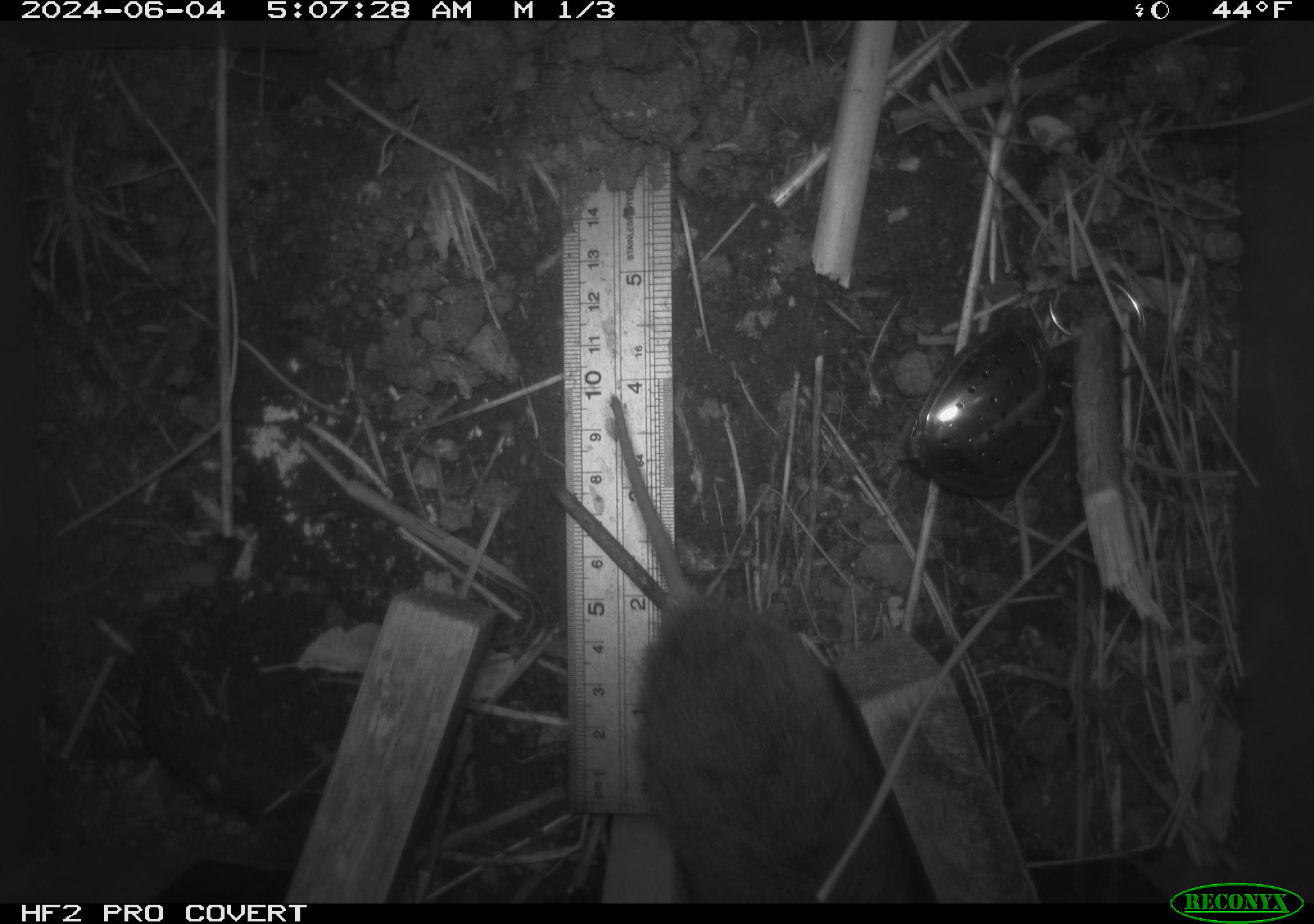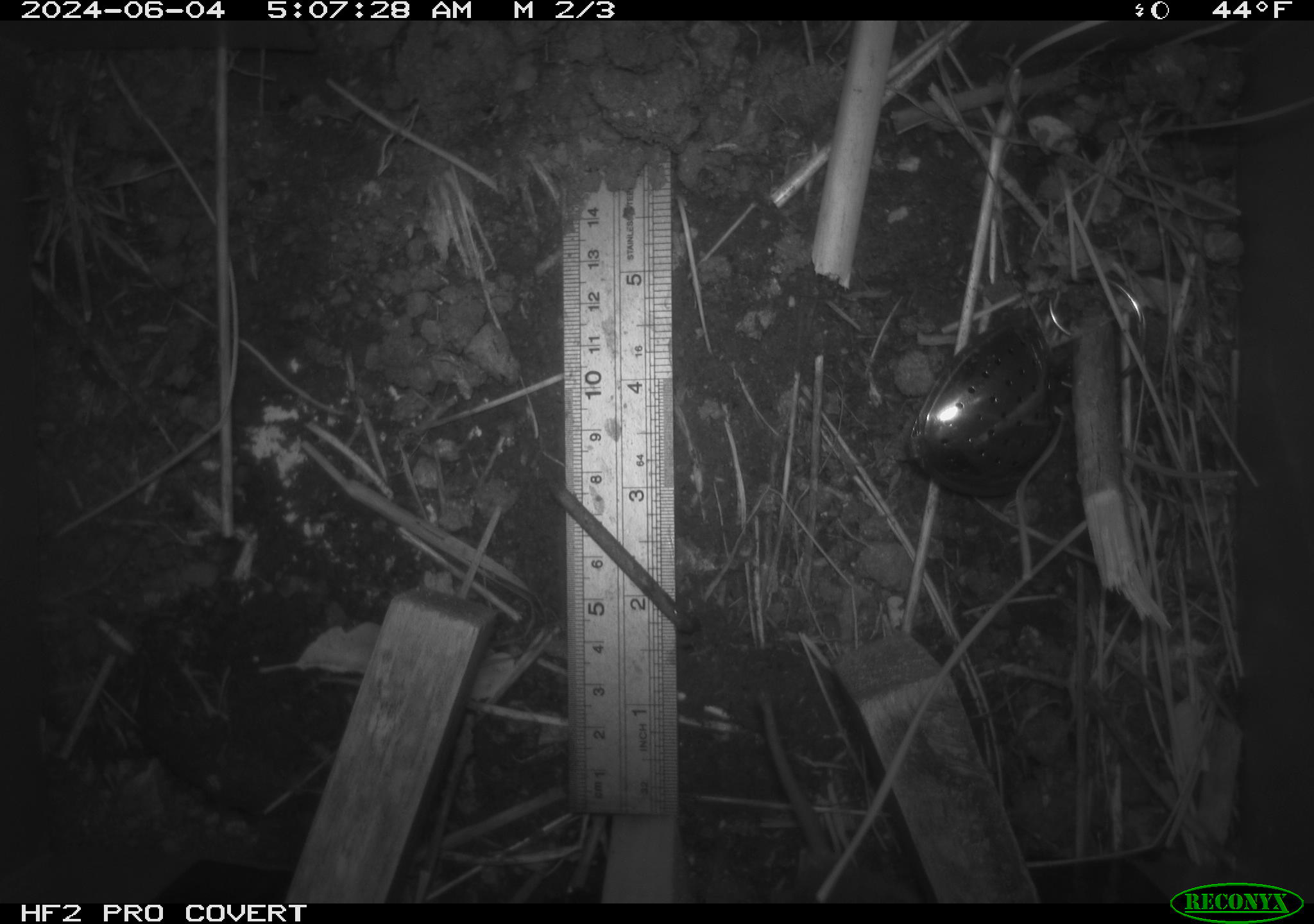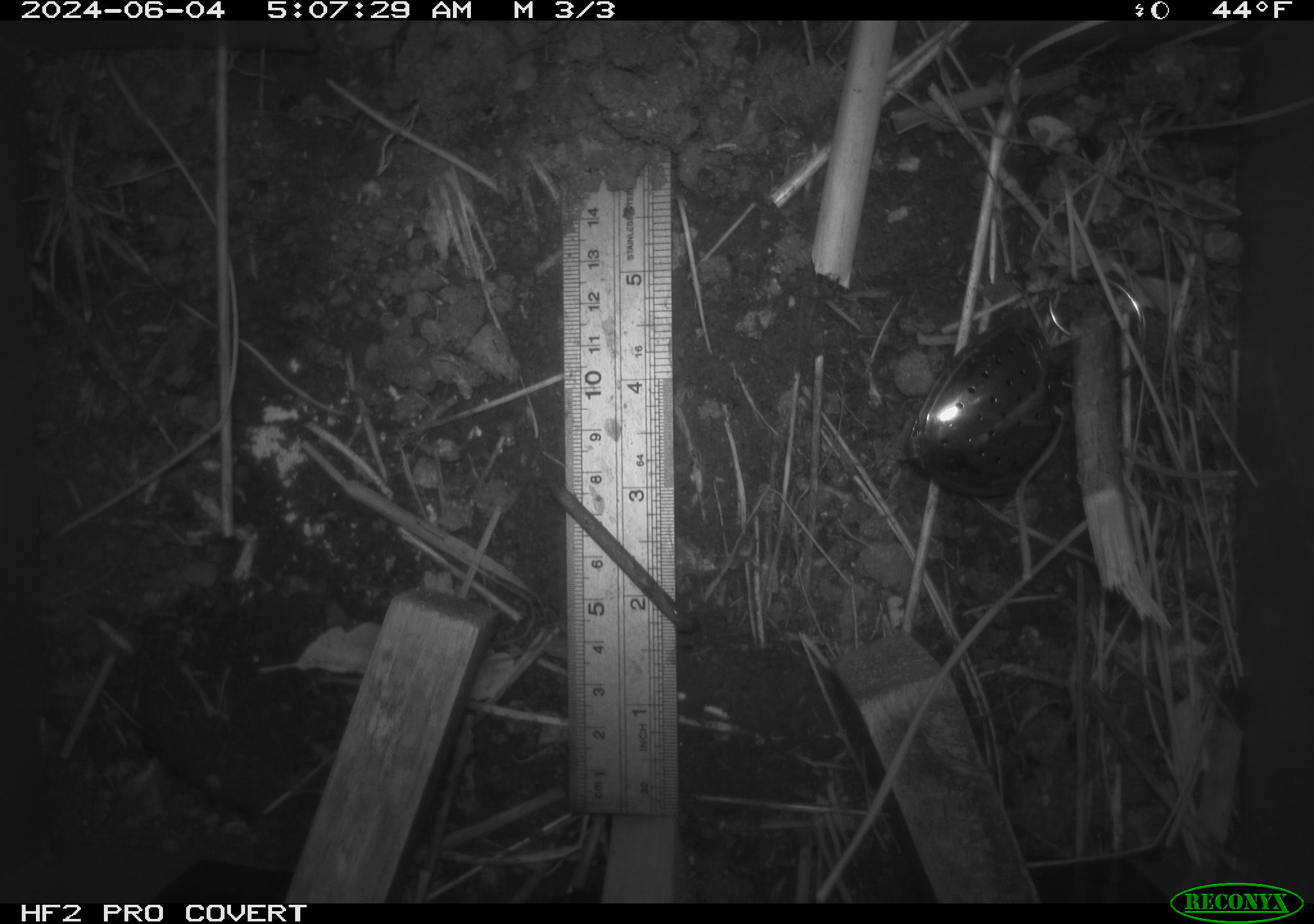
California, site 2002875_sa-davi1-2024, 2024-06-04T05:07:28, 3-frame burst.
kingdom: Animalia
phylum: Chordata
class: Mammalia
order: Rodentia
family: Cricetidae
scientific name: Arvicolinae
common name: voles, lemmings, and muskrats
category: arvicolinae subfamily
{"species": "arvicolinae subfamily (voles, lemmings, and muskrats) (Arvicolinae)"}